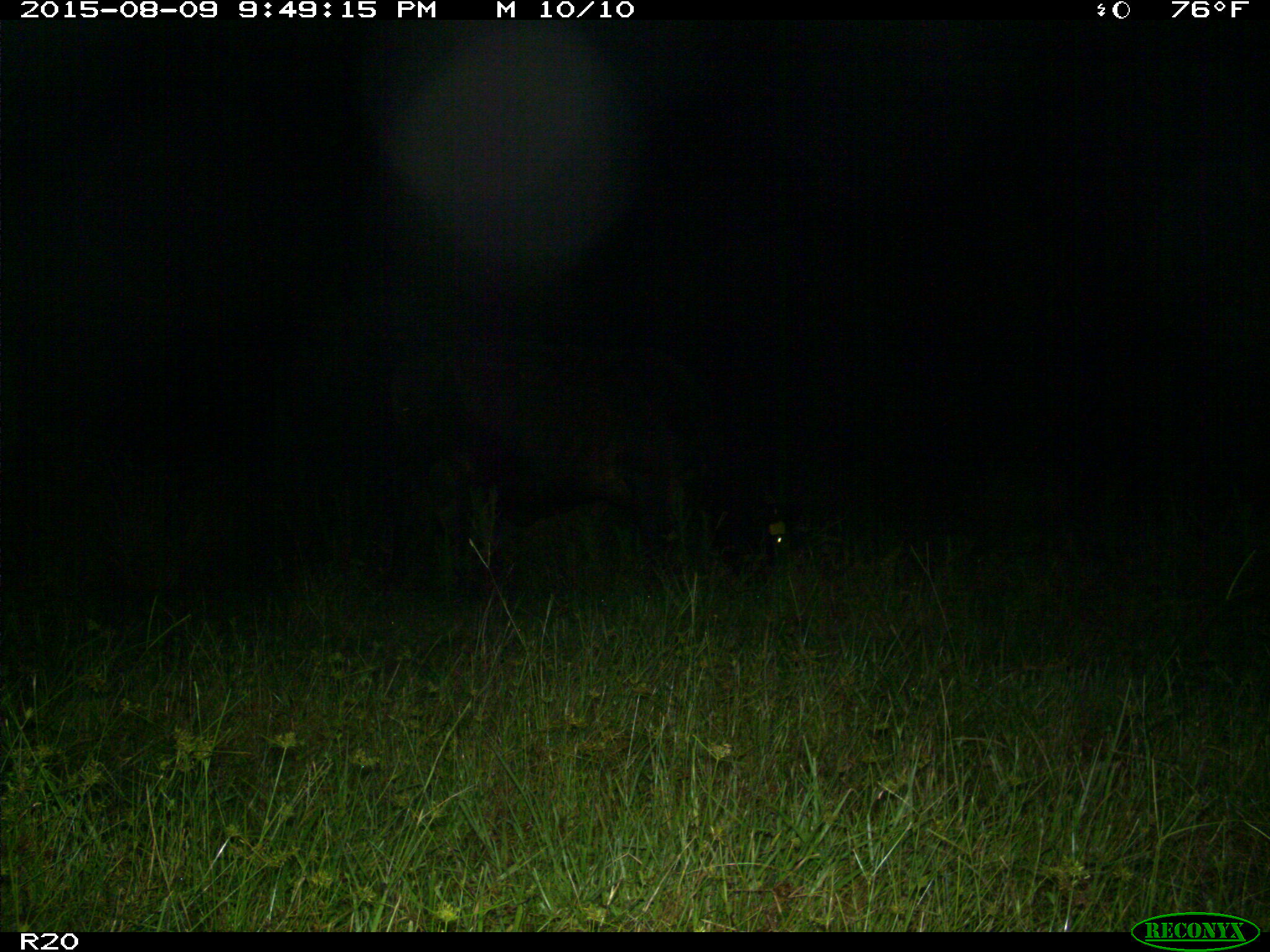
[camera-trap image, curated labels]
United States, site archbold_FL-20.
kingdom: Animalia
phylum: Chordata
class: Mammalia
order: Artiodactyla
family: Bovidae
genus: Bos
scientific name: Bos taurus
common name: domestic cow